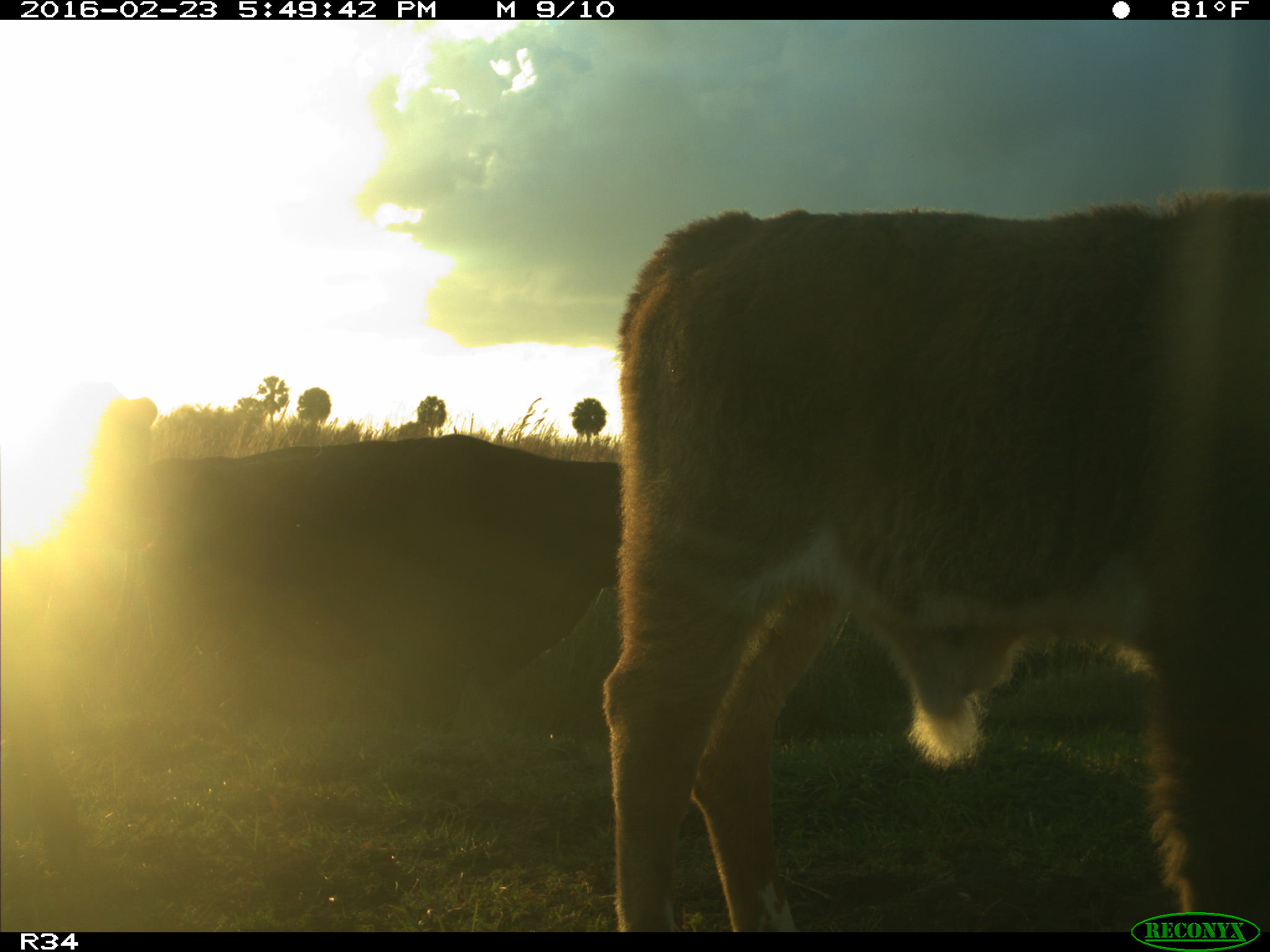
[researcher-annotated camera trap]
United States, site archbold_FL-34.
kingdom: Animalia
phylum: Chordata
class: Mammalia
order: Artiodactyla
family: Bovidae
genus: Bos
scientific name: Bos taurus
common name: domestic cow